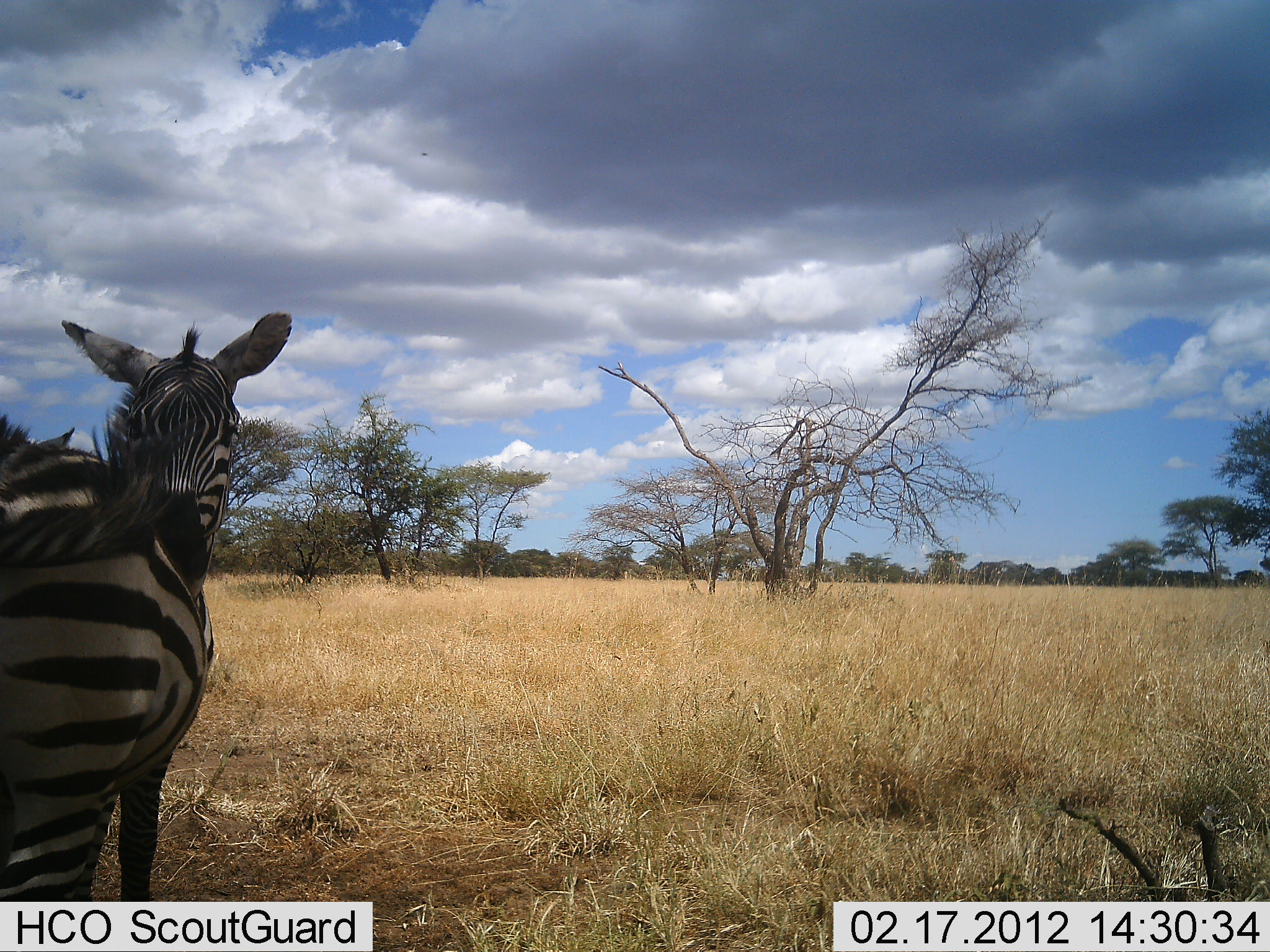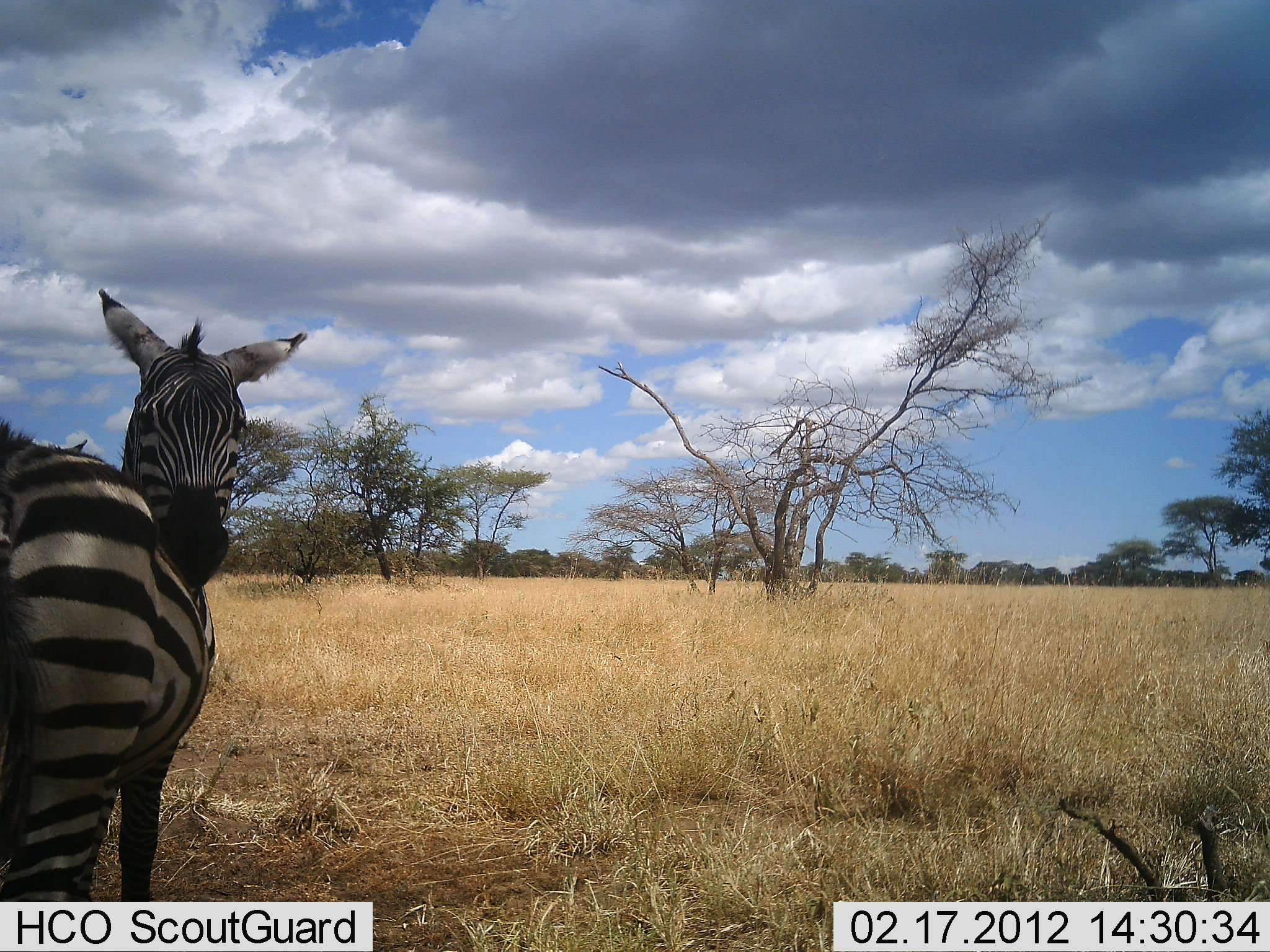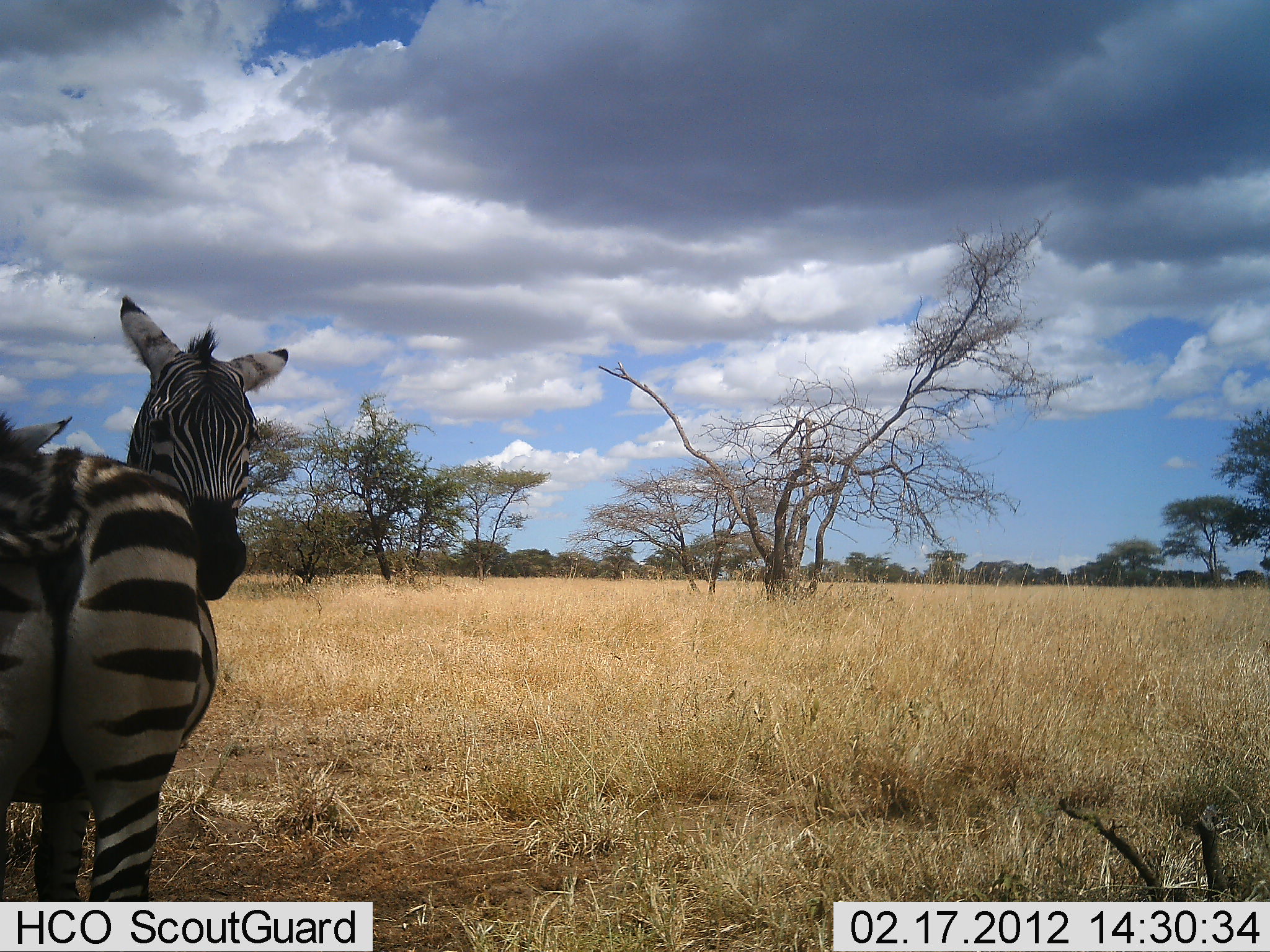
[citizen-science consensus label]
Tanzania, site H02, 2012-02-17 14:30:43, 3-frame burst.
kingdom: Animalia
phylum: Chordata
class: Mammalia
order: Perissodactyla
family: Equidae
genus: Equus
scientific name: Equus quagga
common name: plains zebra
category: zebra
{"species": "zebra (plains zebra) (Equus quagga)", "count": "1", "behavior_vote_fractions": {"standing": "89%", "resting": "5%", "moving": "5%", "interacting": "21%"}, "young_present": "0%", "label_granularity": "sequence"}